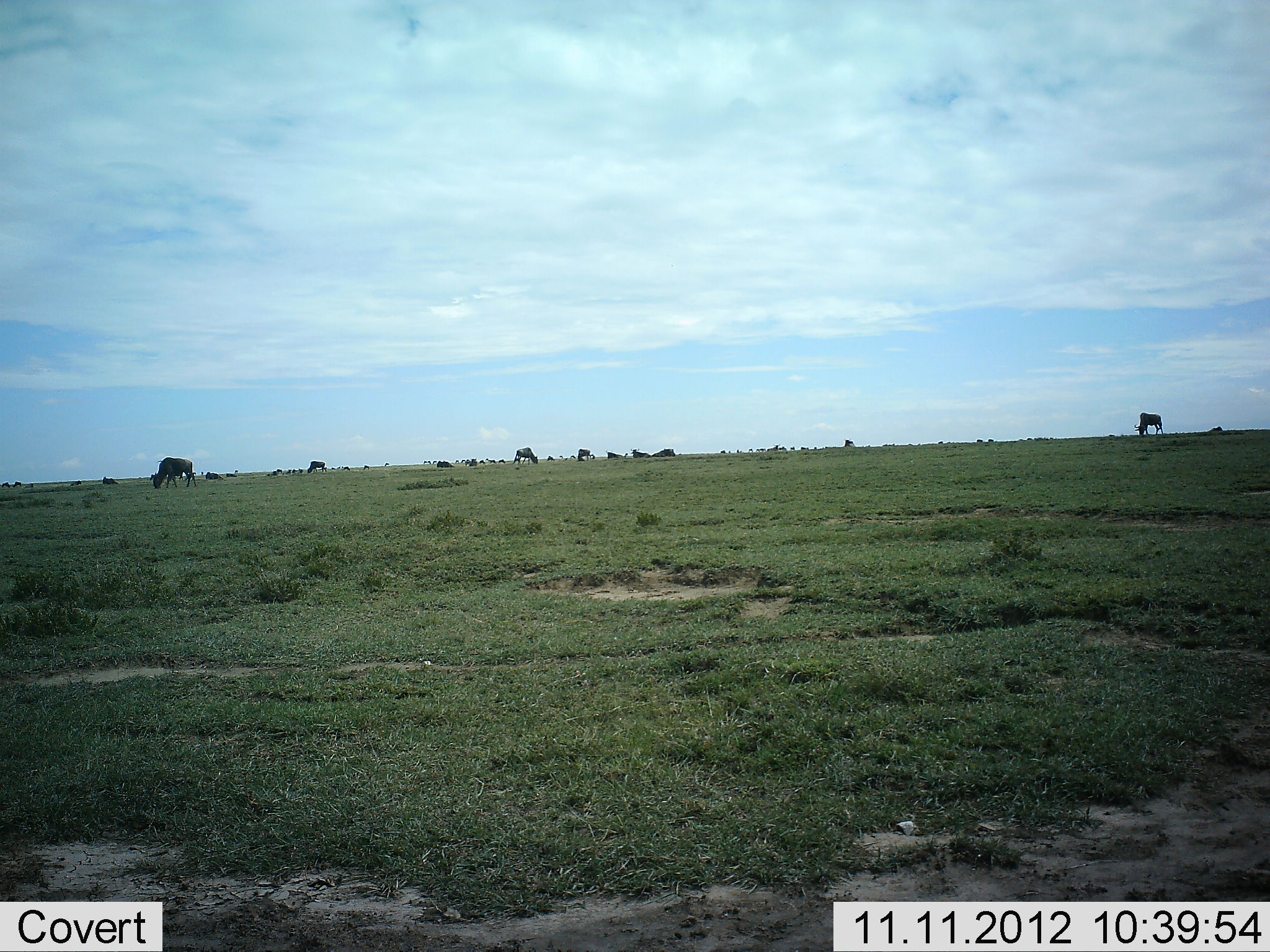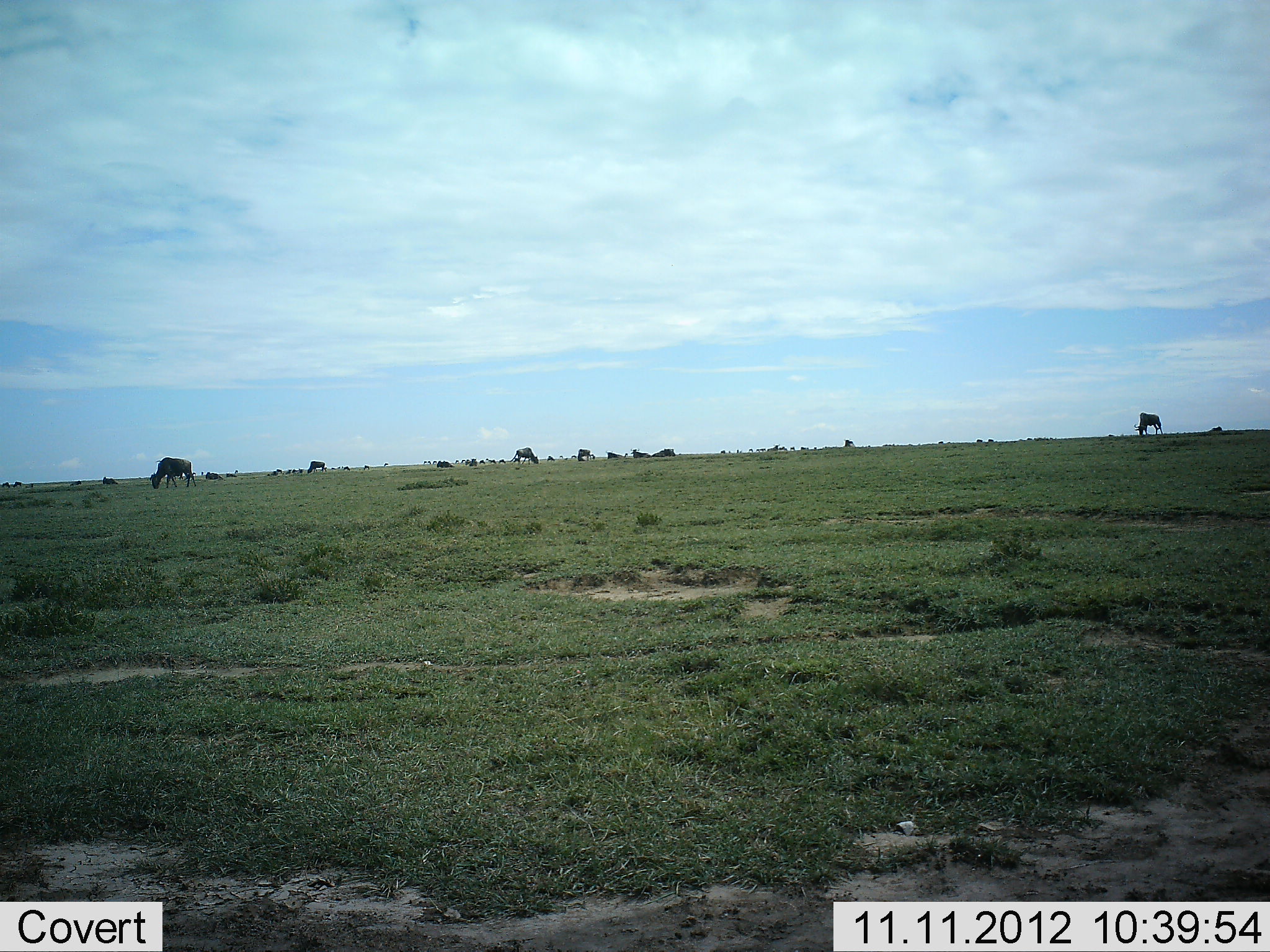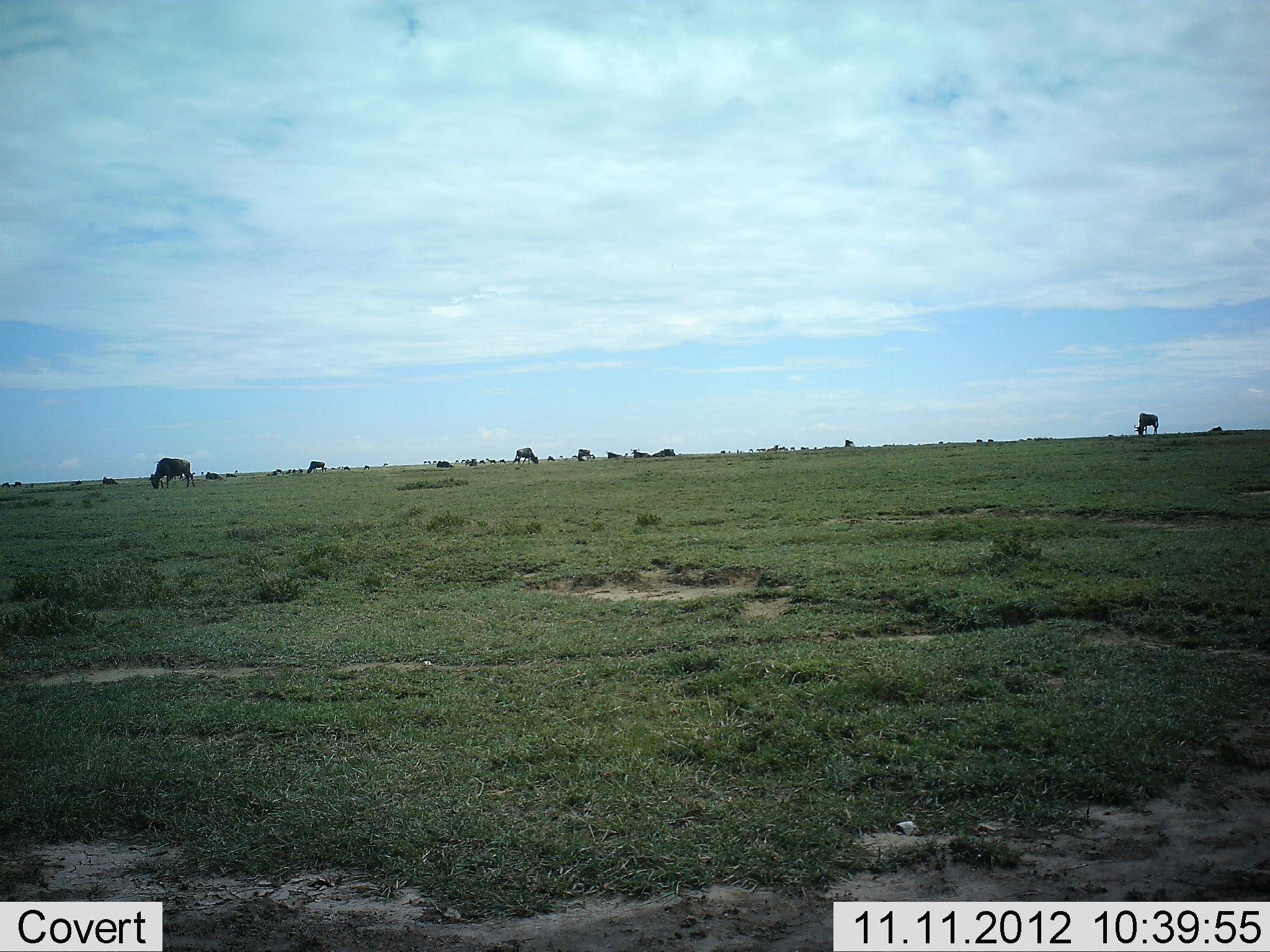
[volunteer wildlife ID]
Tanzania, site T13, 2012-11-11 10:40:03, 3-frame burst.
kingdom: Animalia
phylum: Chordata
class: Mammalia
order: Artiodactyla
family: Bovidae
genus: Connochaetes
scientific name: Connochaetes taurinus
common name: blue wildebeest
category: wildebeest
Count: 11-50.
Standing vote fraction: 40%.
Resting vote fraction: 10%.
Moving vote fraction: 20%.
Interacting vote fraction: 0%.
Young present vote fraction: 0%.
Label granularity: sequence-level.